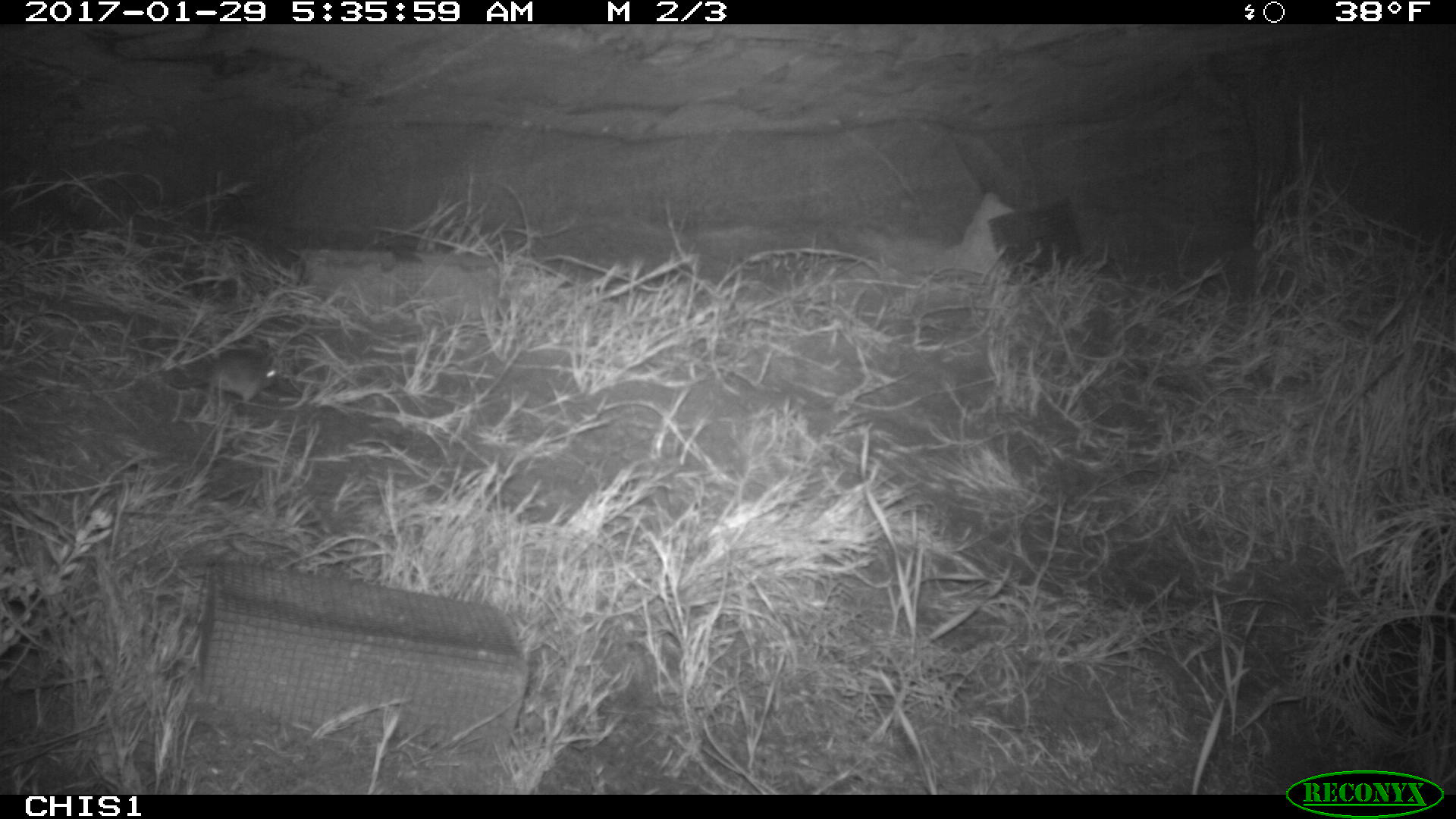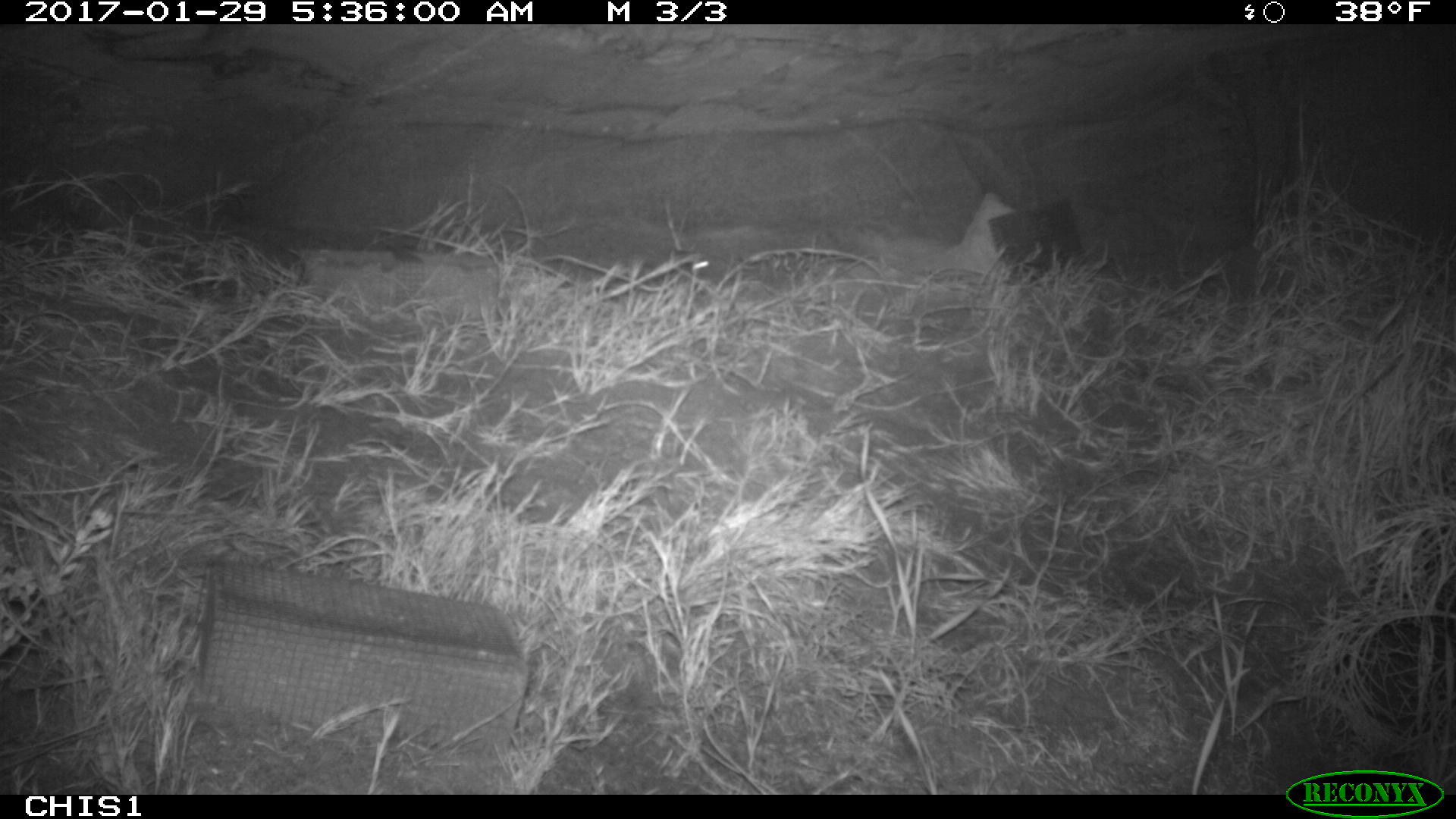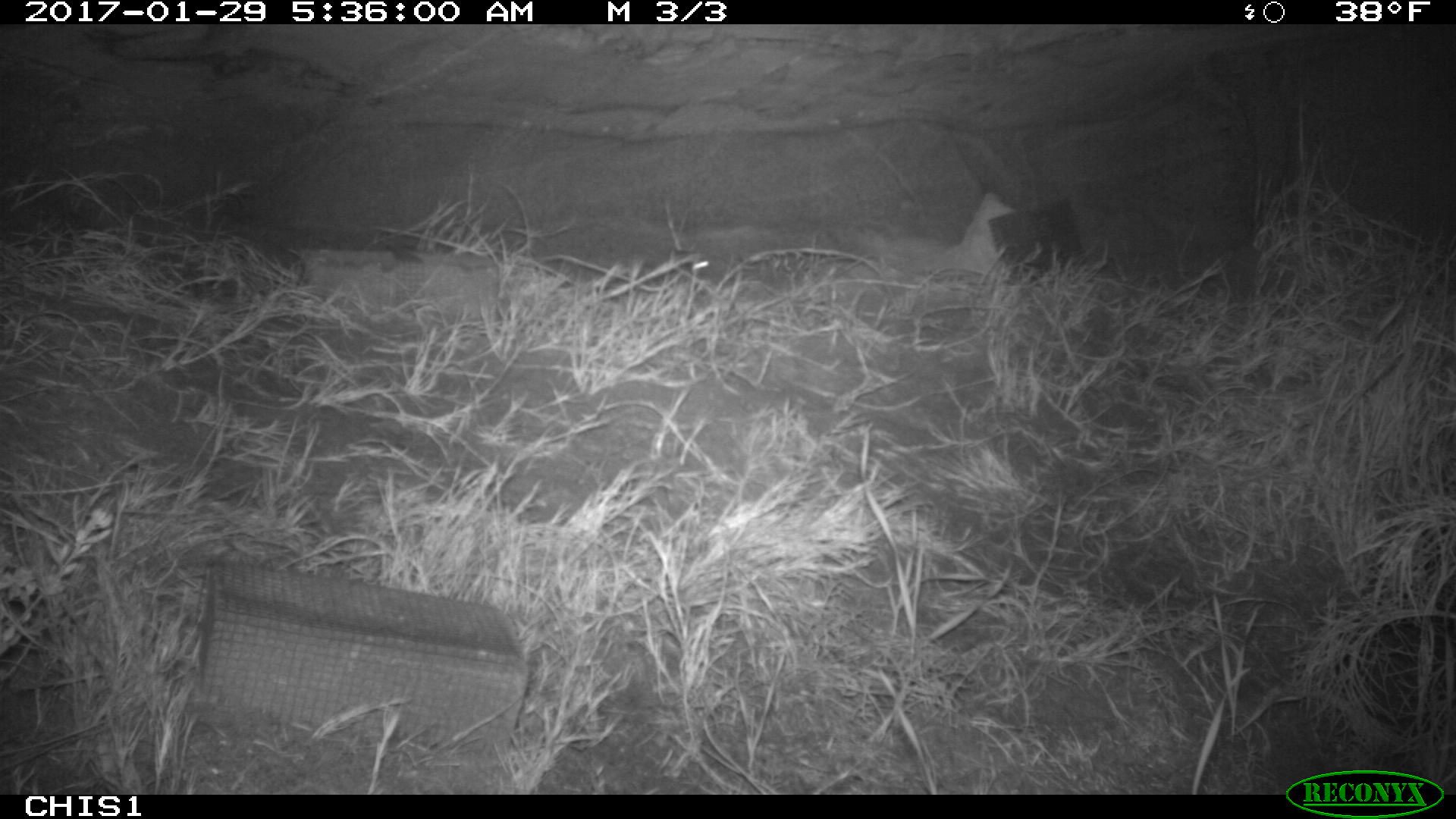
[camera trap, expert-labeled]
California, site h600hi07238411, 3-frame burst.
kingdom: Animalia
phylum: Chordata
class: Mammalia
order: Rodentia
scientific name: Rodentia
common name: rodent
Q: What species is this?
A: Rodent (Rodentia).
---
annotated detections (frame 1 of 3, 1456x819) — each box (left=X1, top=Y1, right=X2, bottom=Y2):
rodent: (left=158, top=350, right=279, bottom=403)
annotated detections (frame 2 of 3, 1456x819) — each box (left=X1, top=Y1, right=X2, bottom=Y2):
rodent: (left=639, top=249, right=712, bottom=290)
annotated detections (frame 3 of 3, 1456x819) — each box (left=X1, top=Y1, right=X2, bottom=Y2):
rodent: (left=686, top=255, right=730, bottom=280)